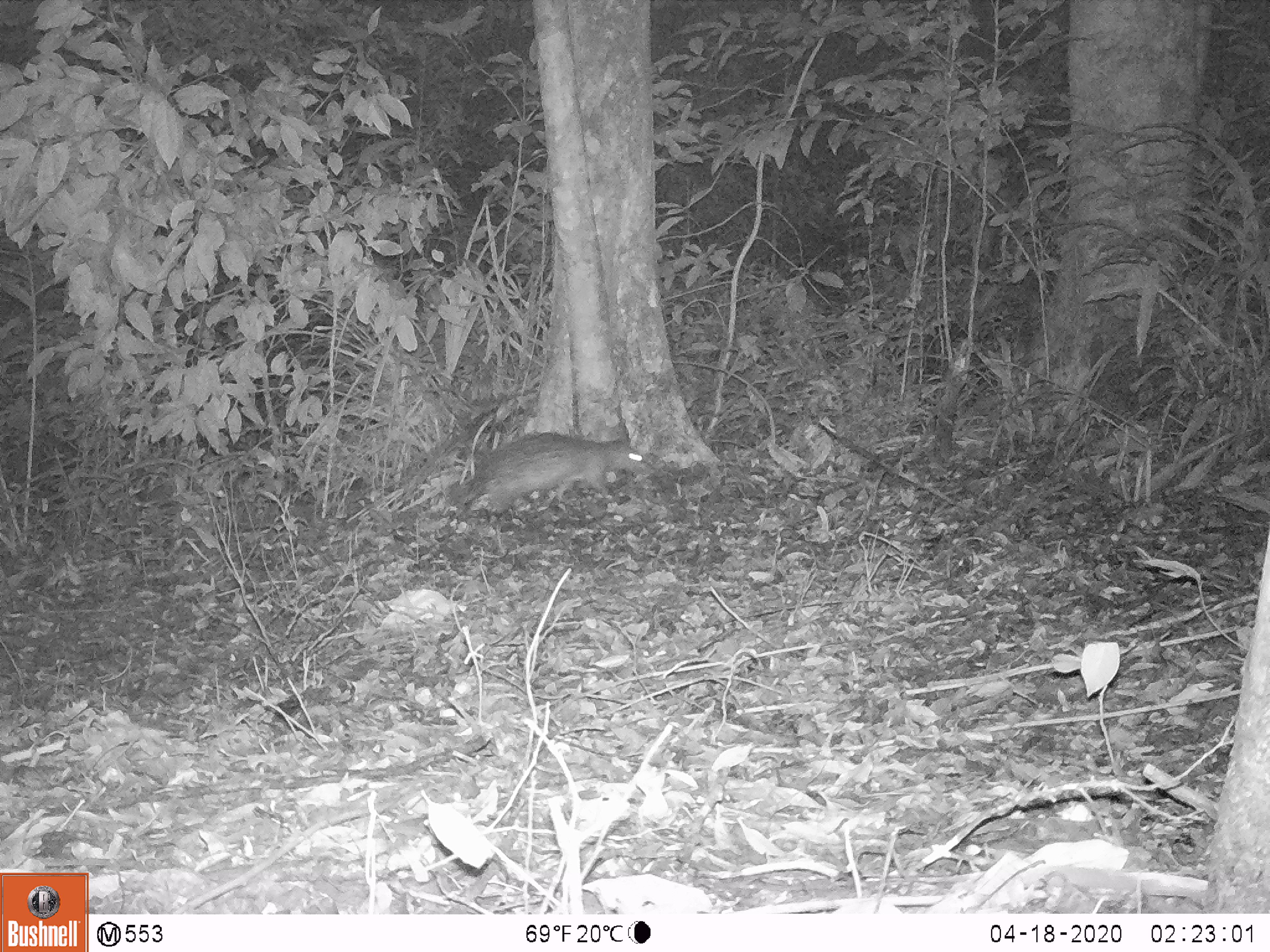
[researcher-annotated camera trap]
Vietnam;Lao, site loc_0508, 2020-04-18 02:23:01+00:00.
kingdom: Animalia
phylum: Chordata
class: Mammalia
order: Rodentia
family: Hystricidae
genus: Atherurus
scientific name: Atherurus macrourus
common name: asiatic brush-tailed porcupine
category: asiatic brush tailed porcupine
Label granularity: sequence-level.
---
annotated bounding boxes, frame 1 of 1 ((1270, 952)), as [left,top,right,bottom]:
asiatic brush tailed porcupine: [461,430,649,518]